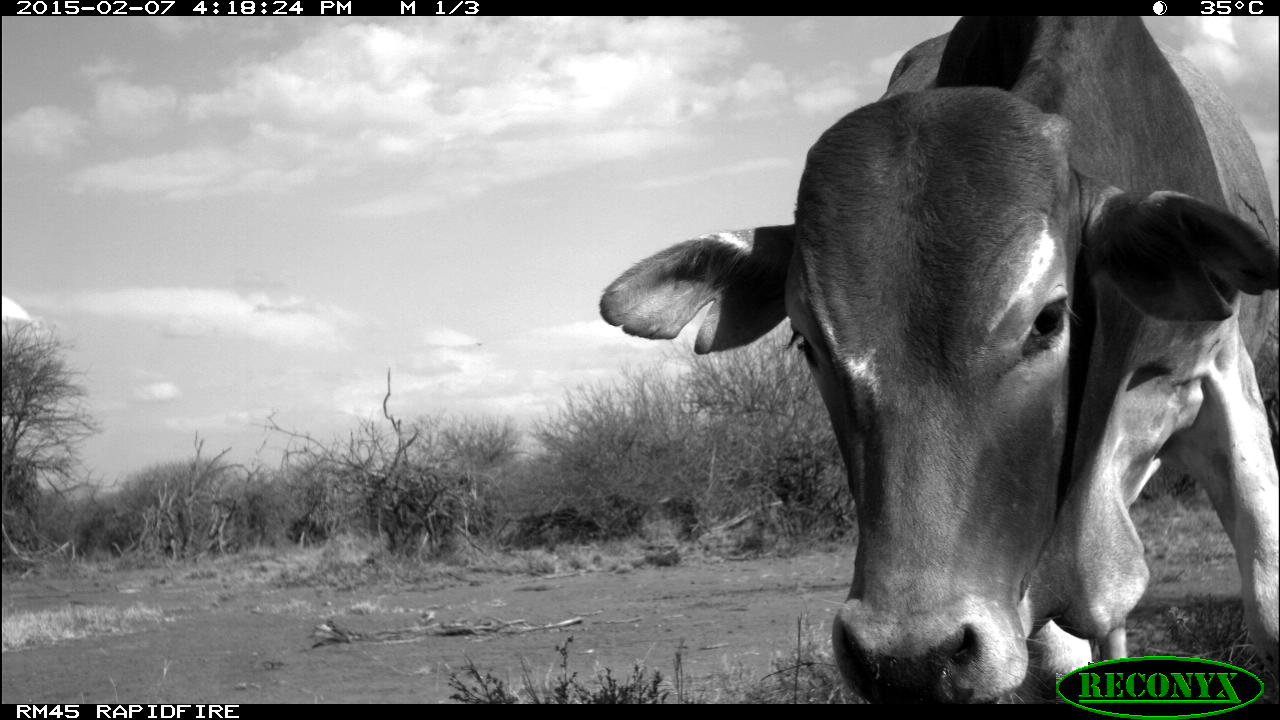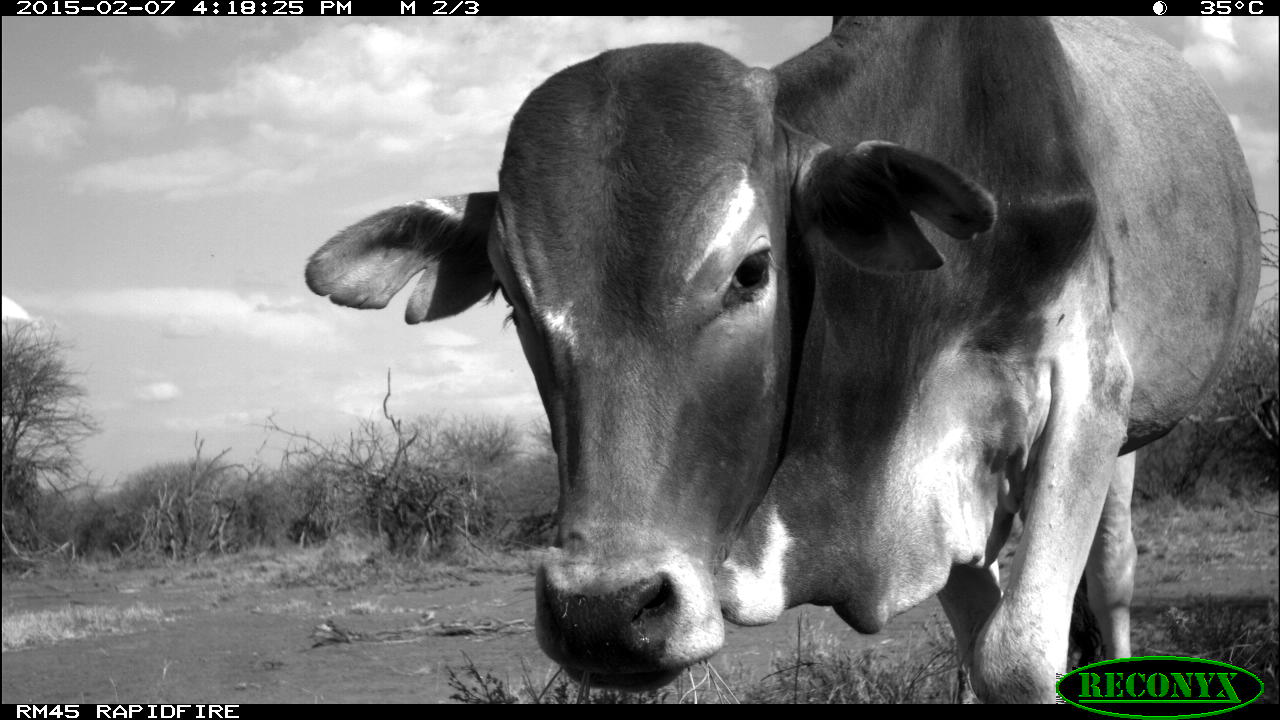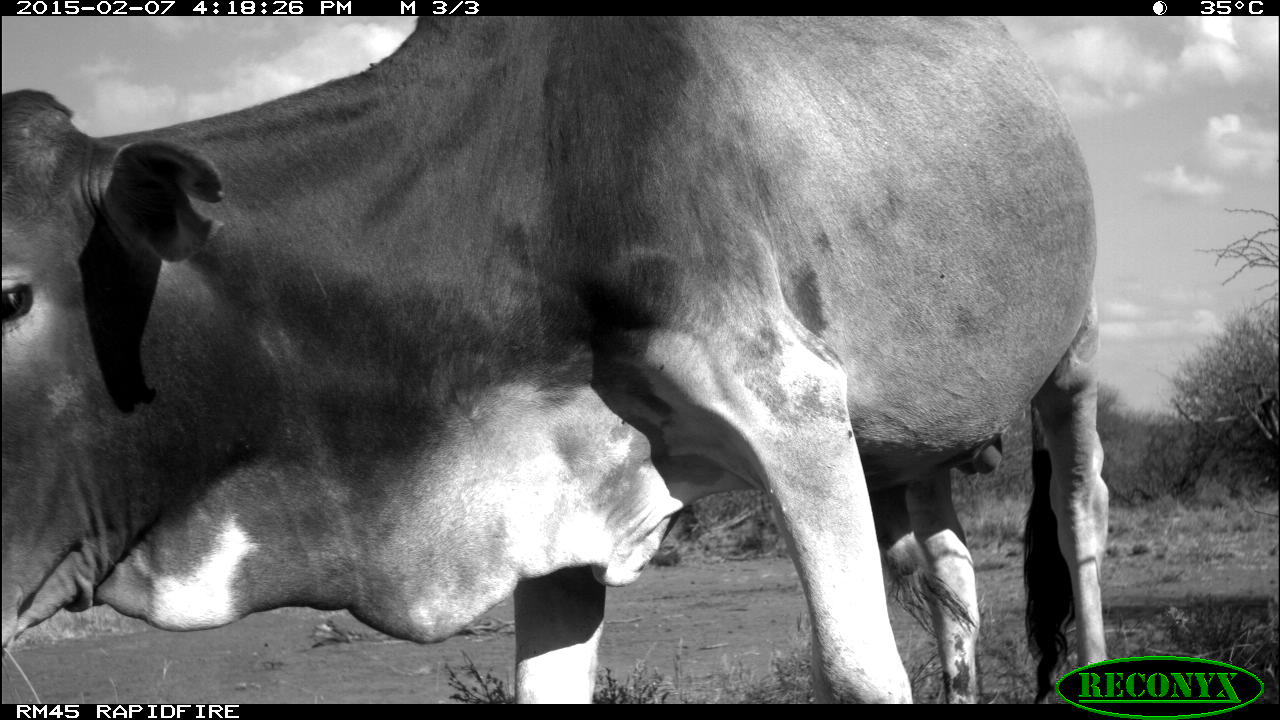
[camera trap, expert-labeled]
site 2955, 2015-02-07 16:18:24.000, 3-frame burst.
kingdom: Animalia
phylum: Chordata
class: Mammalia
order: Artiodactyla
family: Bovidae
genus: Bos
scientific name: Bos taurus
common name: domestic cattle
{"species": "Bos taurus (domestic cattle)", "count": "4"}